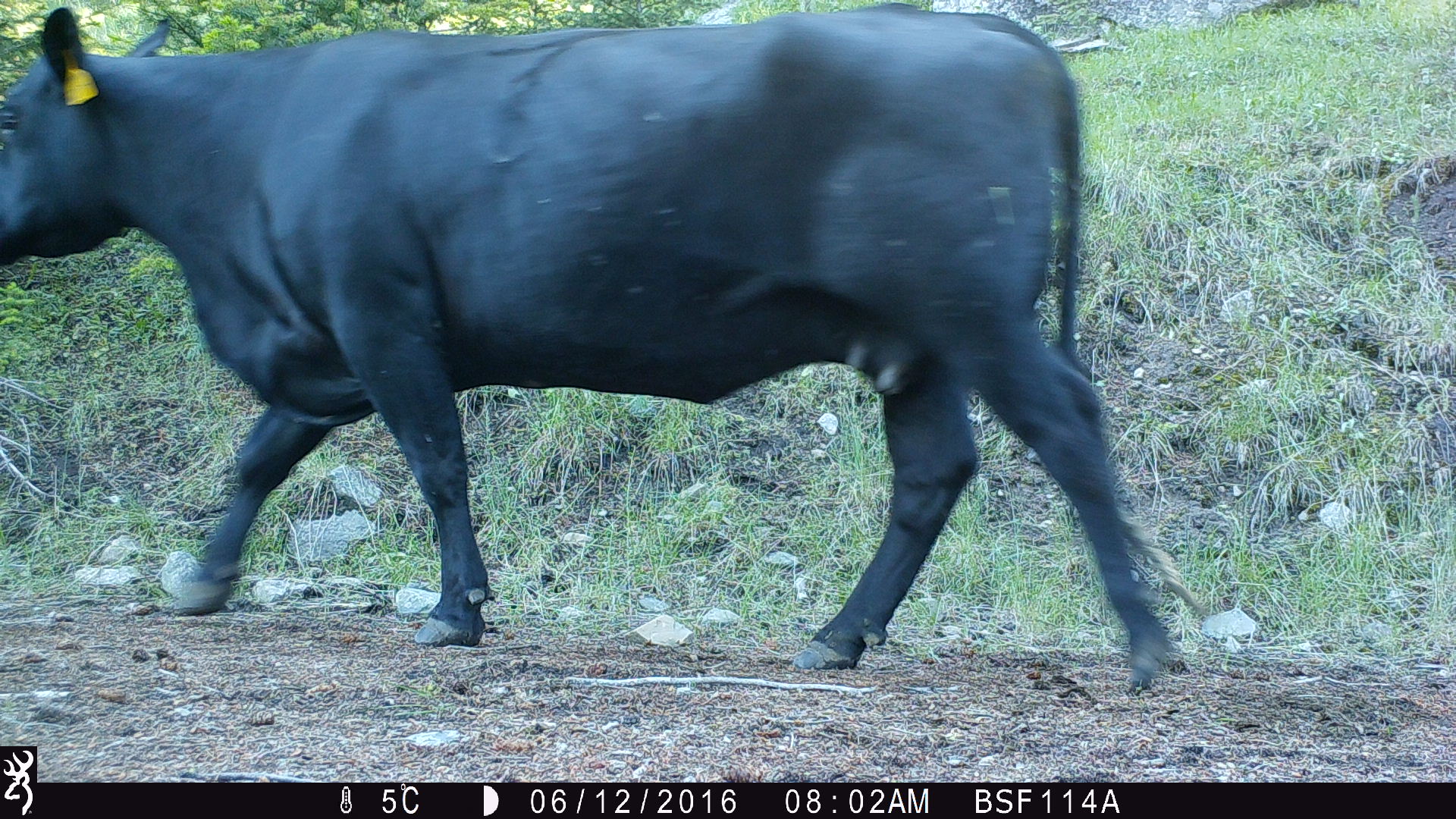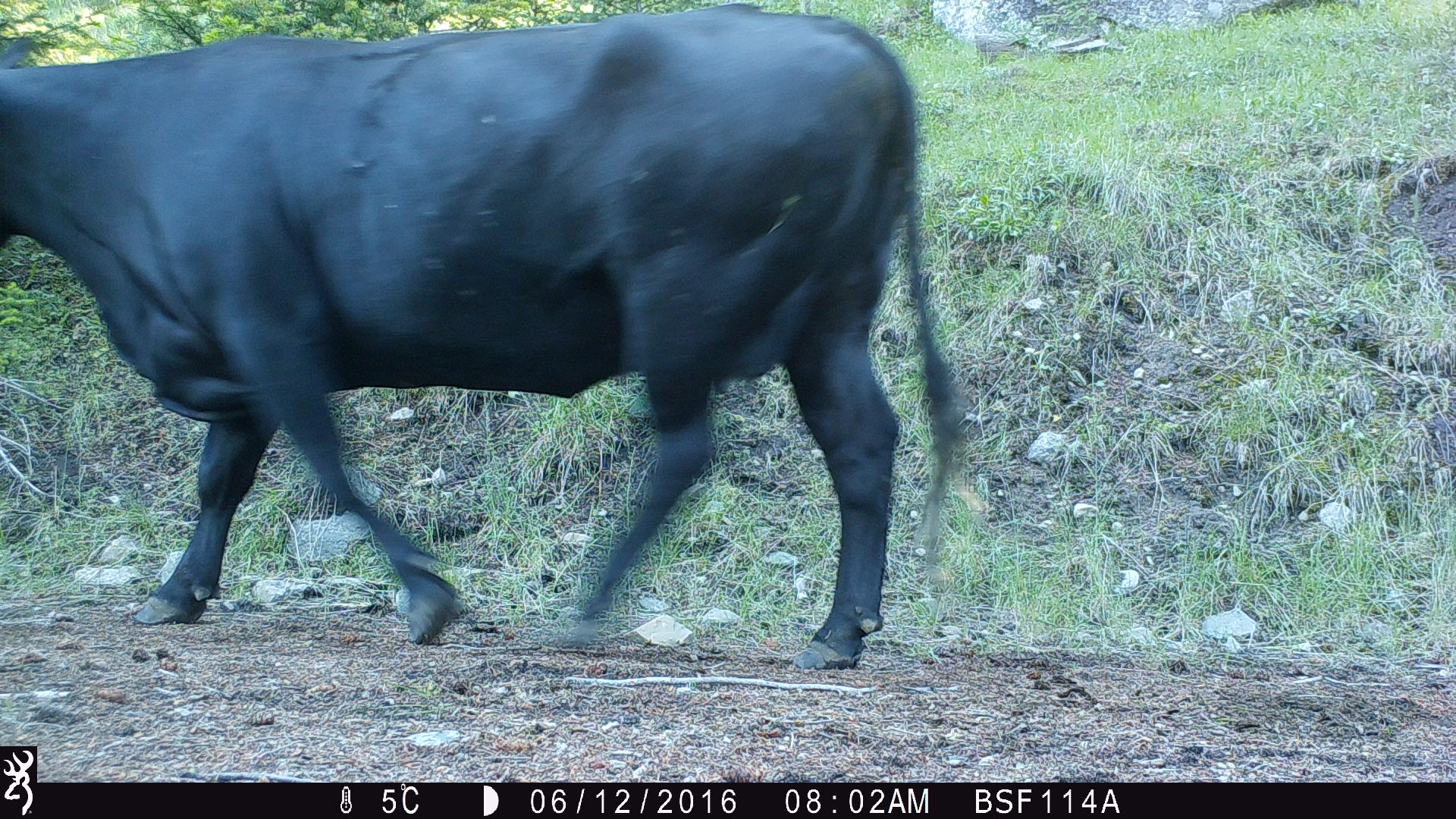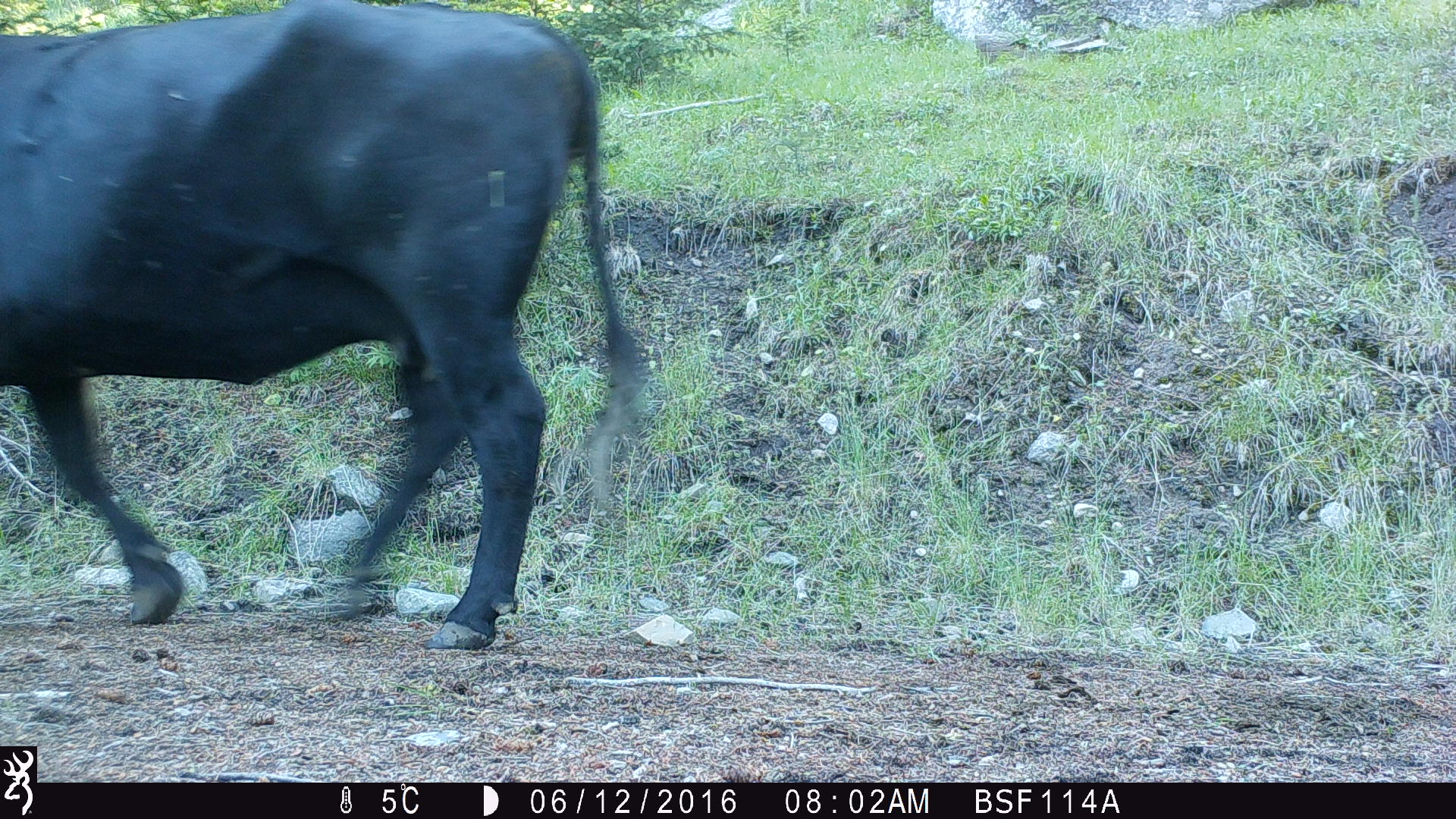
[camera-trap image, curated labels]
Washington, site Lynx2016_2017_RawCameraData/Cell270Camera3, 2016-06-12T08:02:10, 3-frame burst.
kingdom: Animalia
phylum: Chordata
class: Mammalia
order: Artiodactyla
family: Bovidae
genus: Bos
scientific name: Bos taurus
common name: domestic cattle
Domestic cattle (Bos taurus). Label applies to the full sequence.